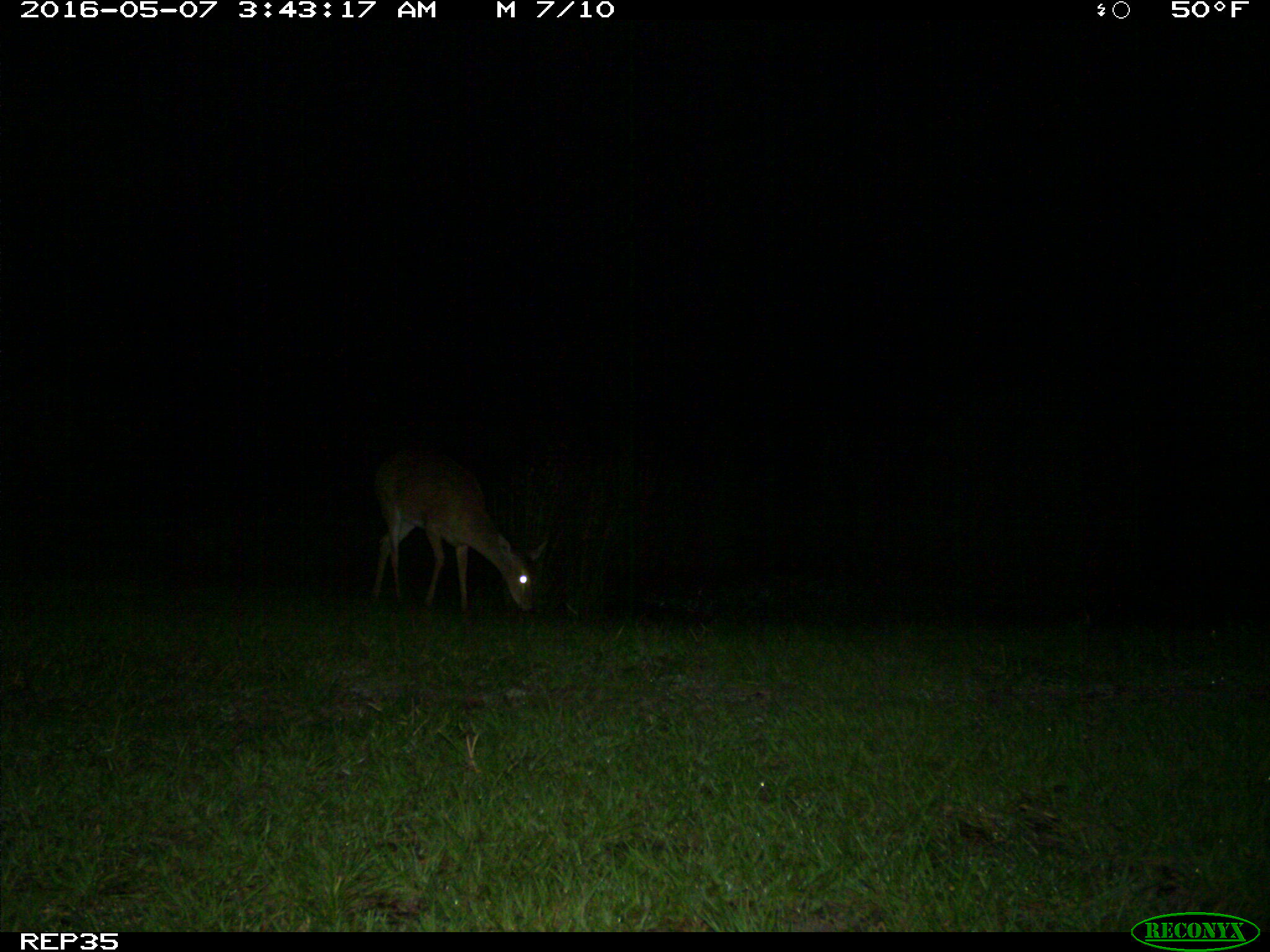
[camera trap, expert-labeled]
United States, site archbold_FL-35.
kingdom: Animalia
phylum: Chordata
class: Mammalia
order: Artiodactyla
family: Cervidae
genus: Odocoileus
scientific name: Odocoileus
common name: deer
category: unidentified deer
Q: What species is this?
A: Unidentified deer (deer) (Odocoileus).